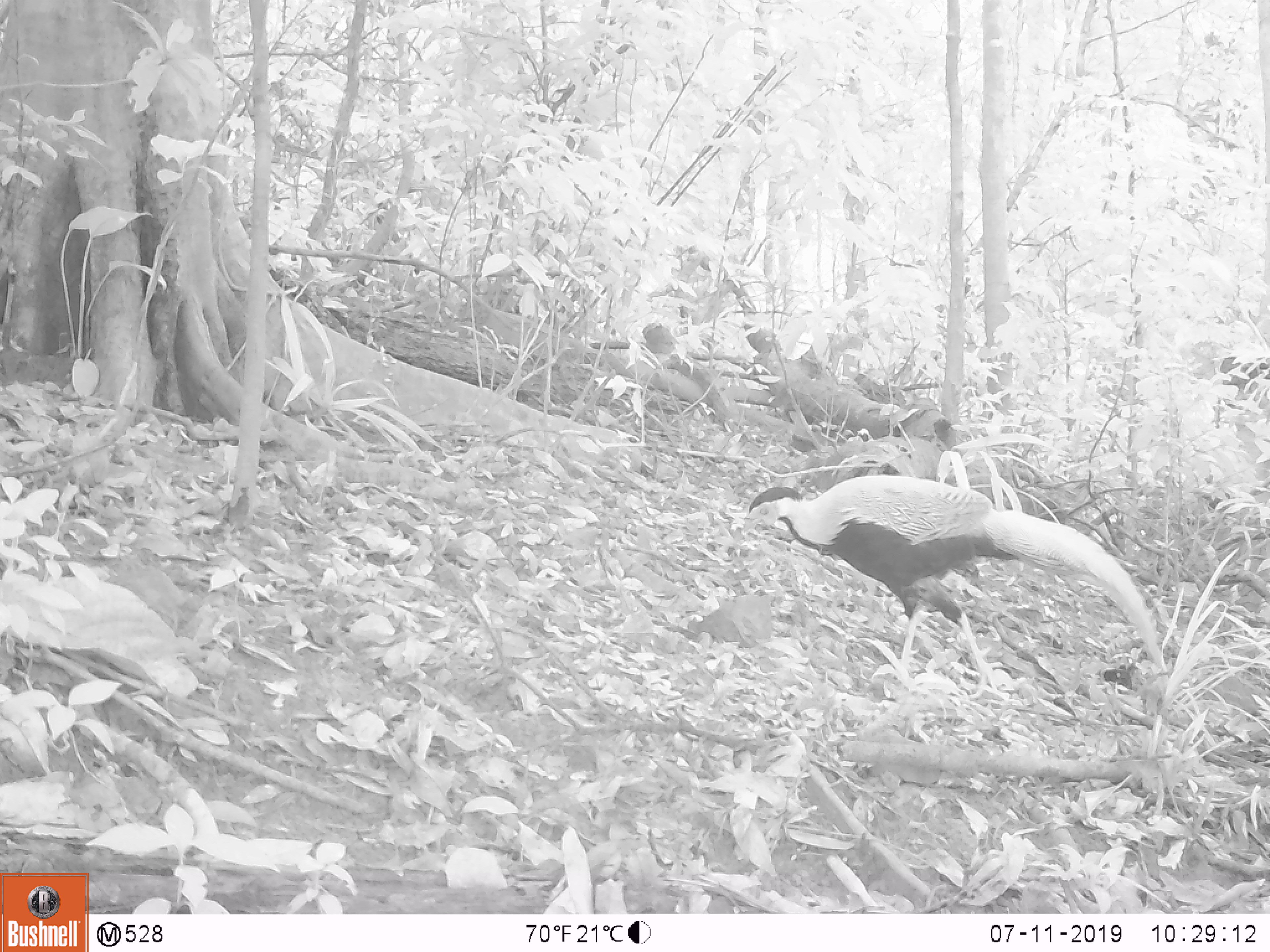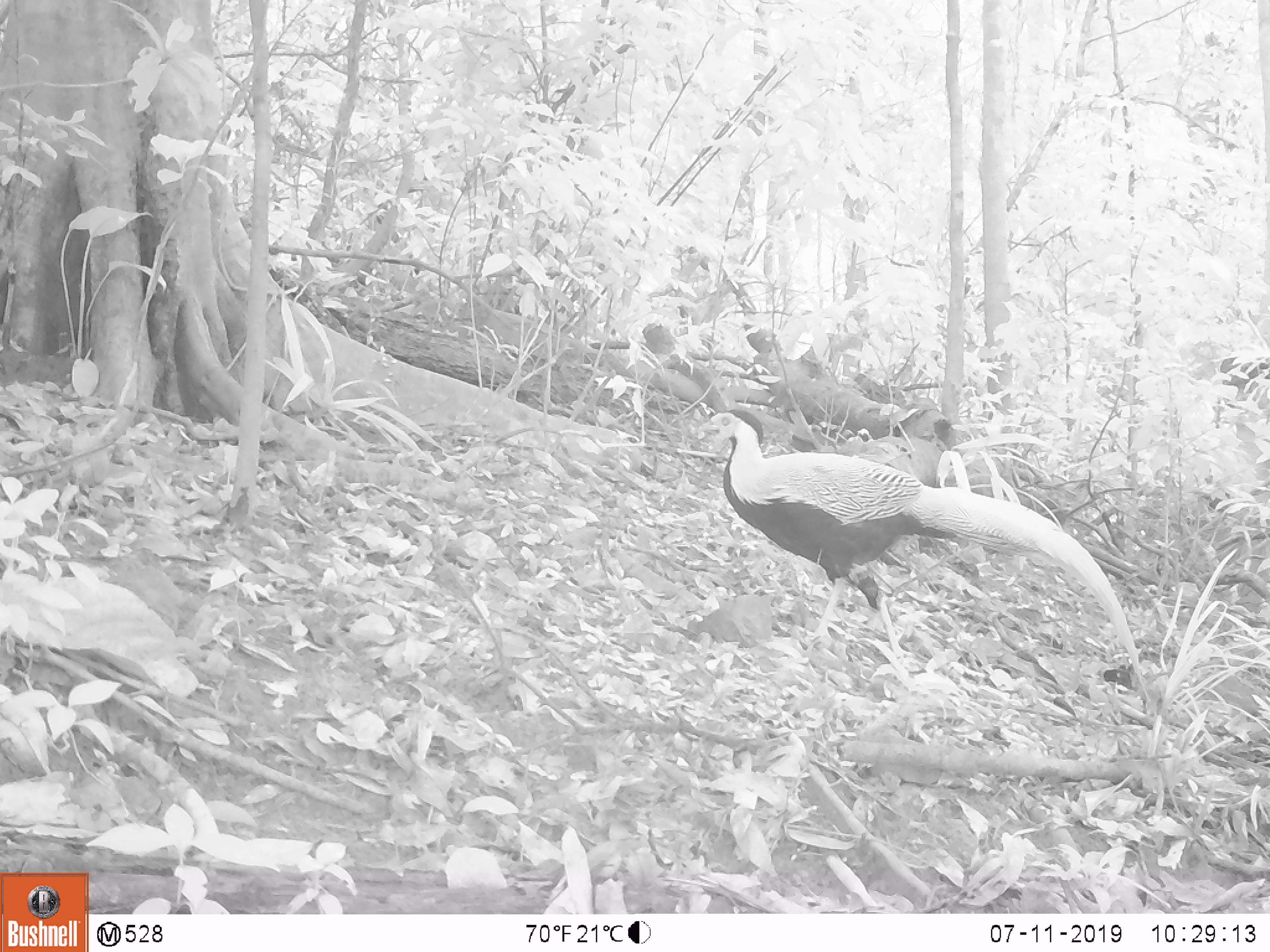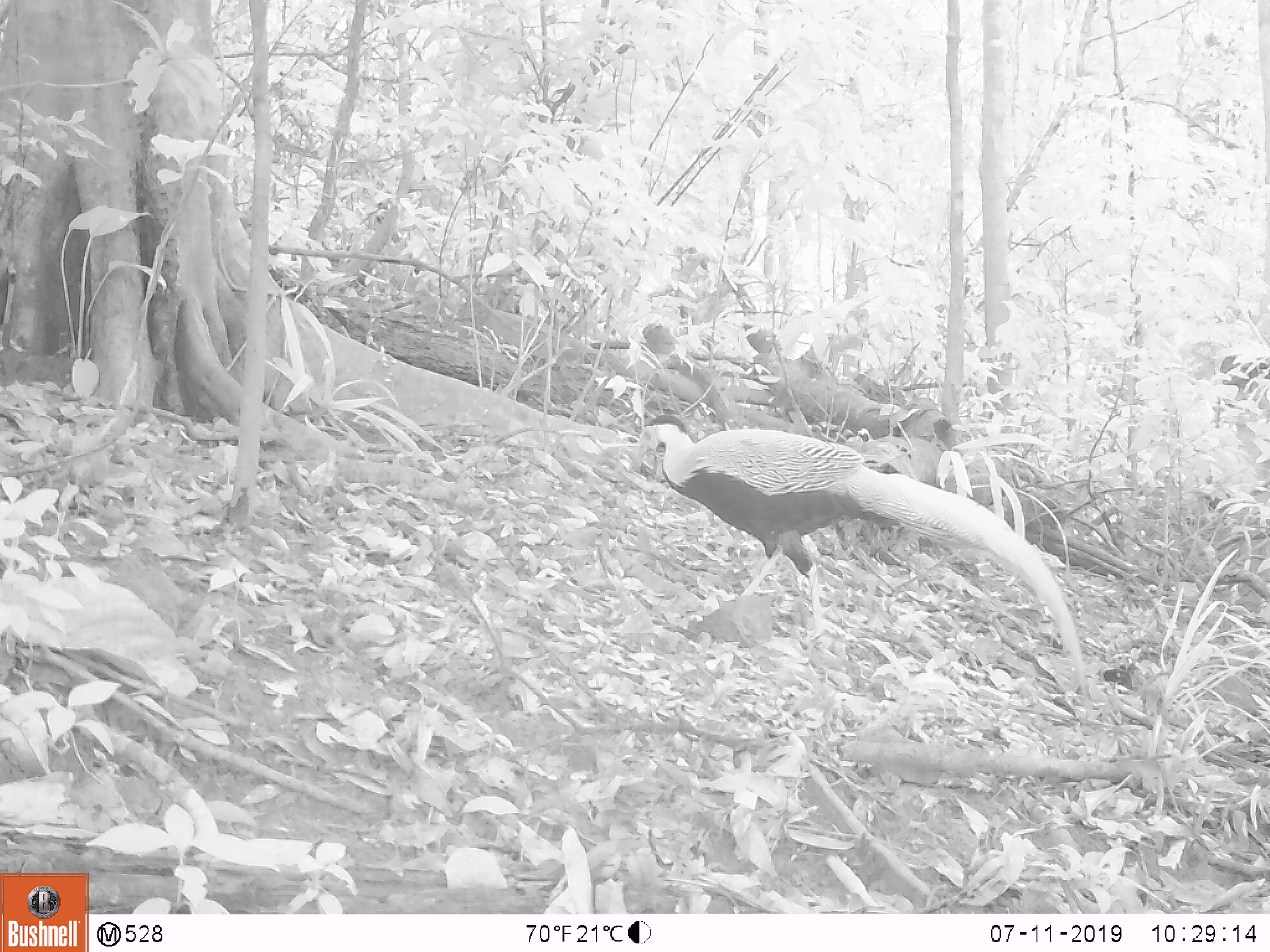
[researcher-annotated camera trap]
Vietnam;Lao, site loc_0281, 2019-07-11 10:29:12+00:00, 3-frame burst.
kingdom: Animalia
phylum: Chordata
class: Aves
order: Galliformes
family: Phasianidae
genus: Lophura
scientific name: Lophura nycthemera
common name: silver pheasant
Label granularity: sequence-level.